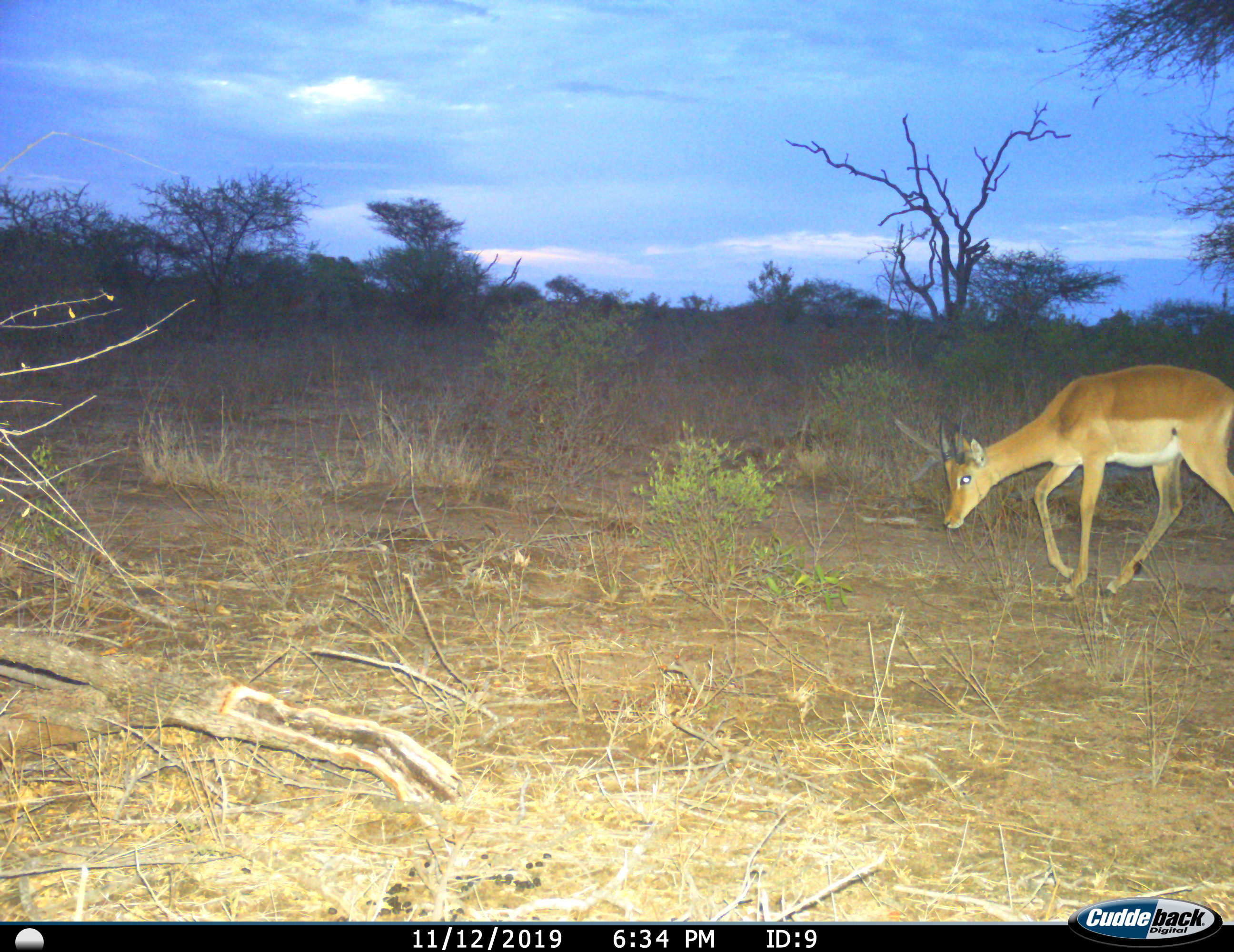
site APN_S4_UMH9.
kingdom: Animalia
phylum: Chordata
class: Mammalia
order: Artiodactyla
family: Bovidae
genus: Aepyceros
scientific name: Aepyceros melampus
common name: impala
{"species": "impala (Aepyceros melampus)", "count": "1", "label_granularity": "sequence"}